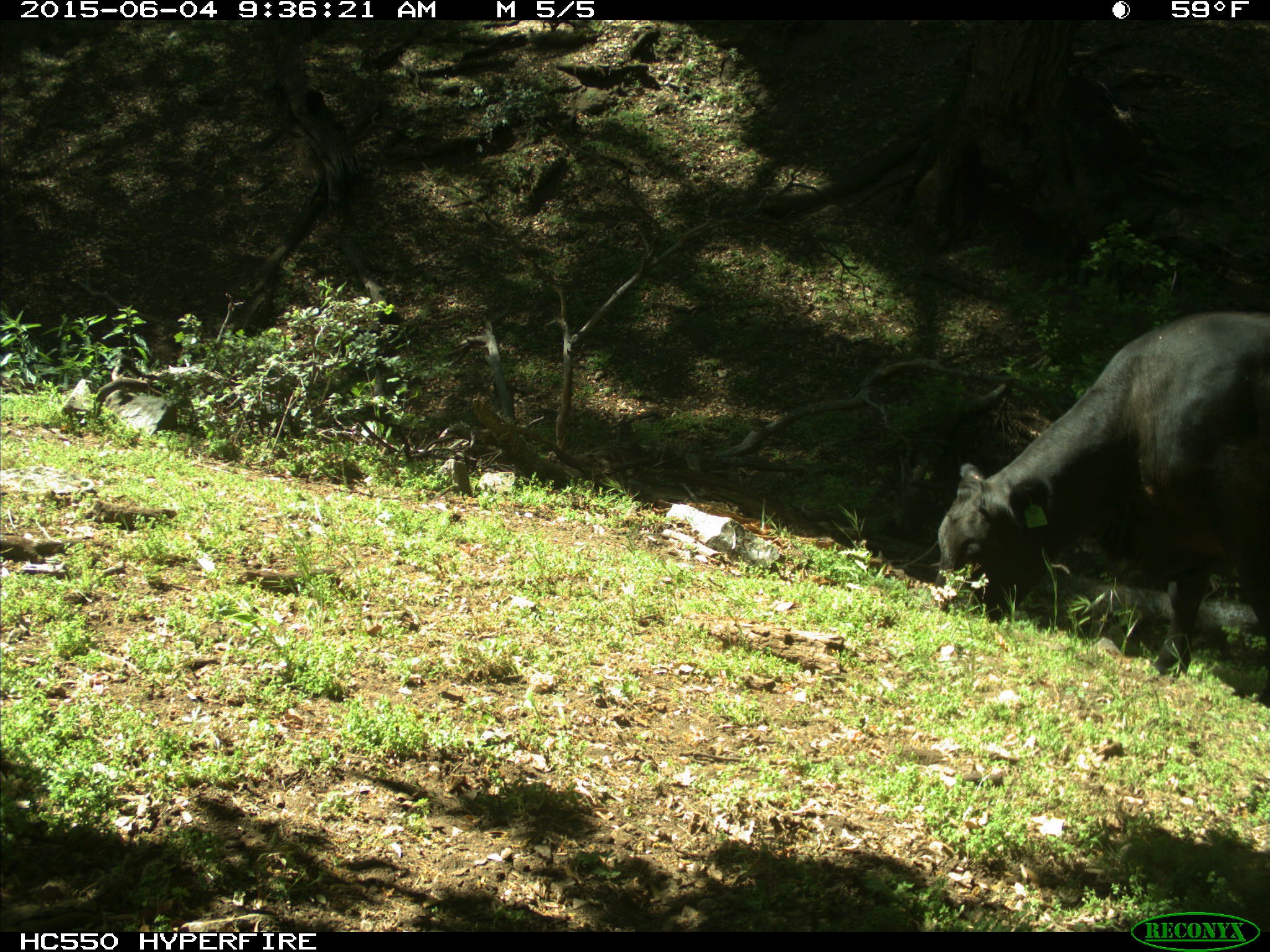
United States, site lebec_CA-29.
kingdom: Animalia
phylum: Chordata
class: Mammalia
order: Artiodactyla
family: Bovidae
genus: Bos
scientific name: Bos taurus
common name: domestic cow